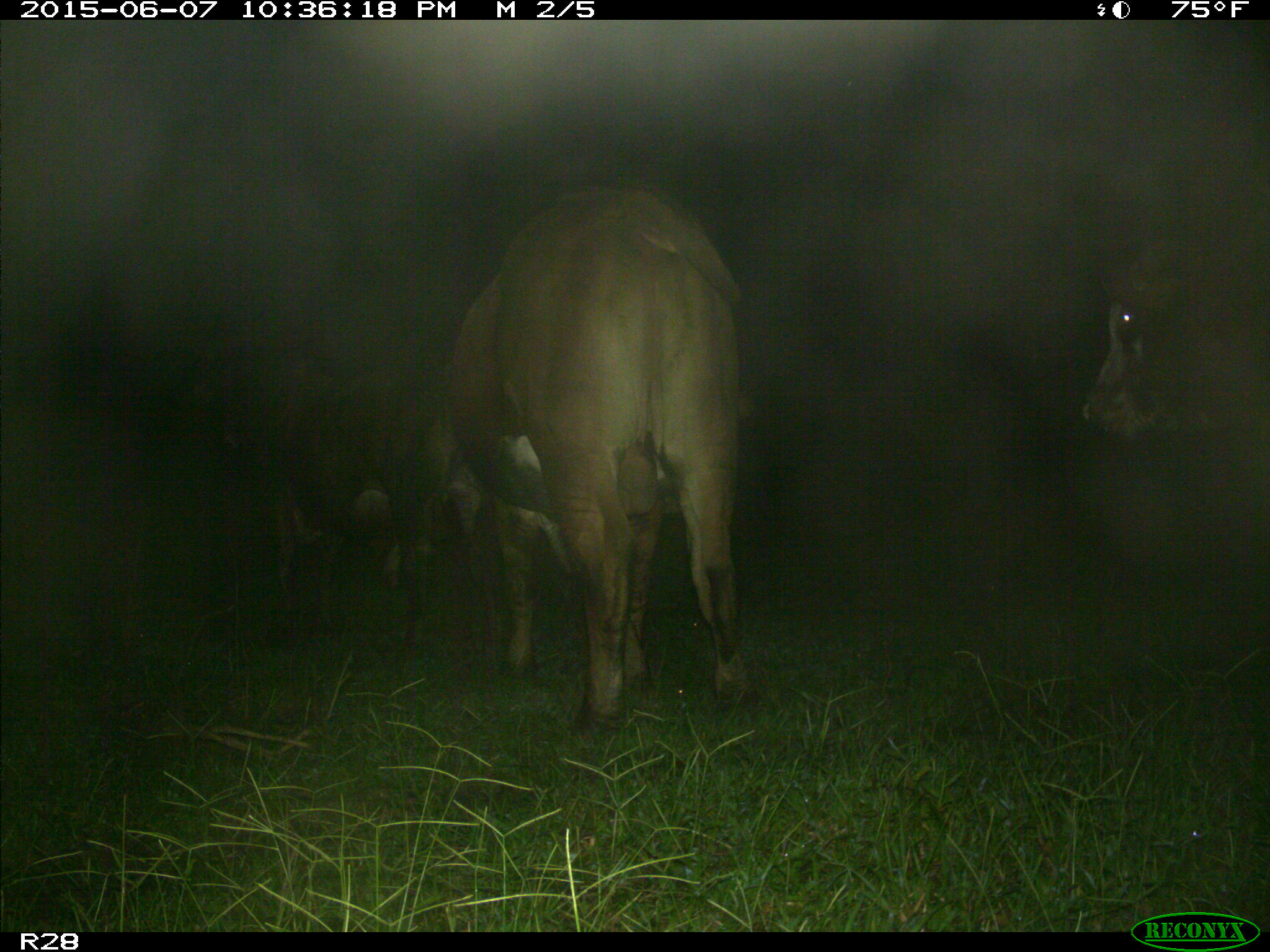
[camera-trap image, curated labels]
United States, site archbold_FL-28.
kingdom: Animalia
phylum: Chordata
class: Mammalia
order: Artiodactyla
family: Bovidae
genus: Bos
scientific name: Bos taurus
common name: domestic cow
Bos taurus (domestic cow).